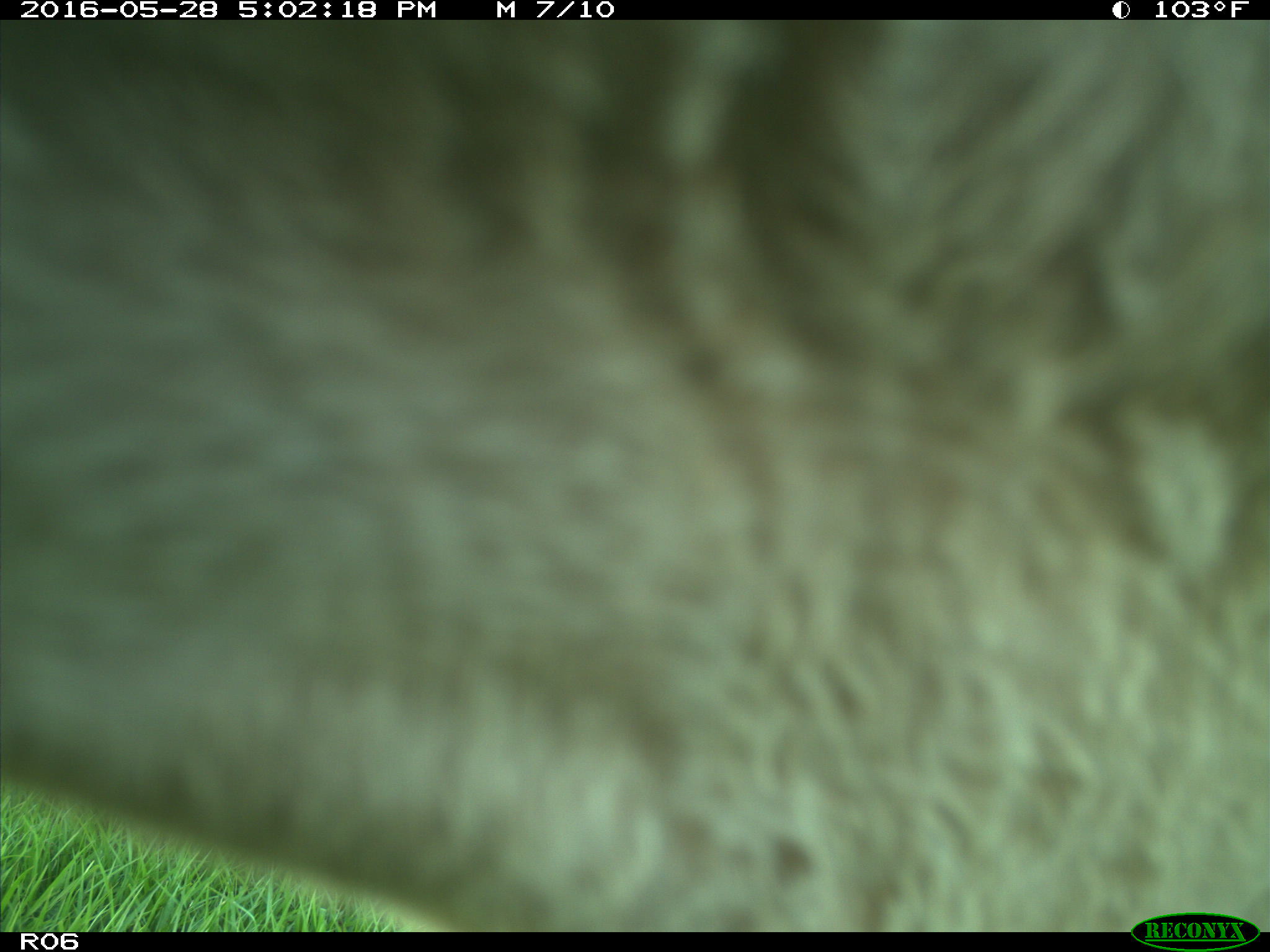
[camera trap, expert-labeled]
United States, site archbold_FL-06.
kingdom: Animalia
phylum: Chordata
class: Mammalia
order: Artiodactyla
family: Bovidae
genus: Bos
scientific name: Bos taurus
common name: domestic cow